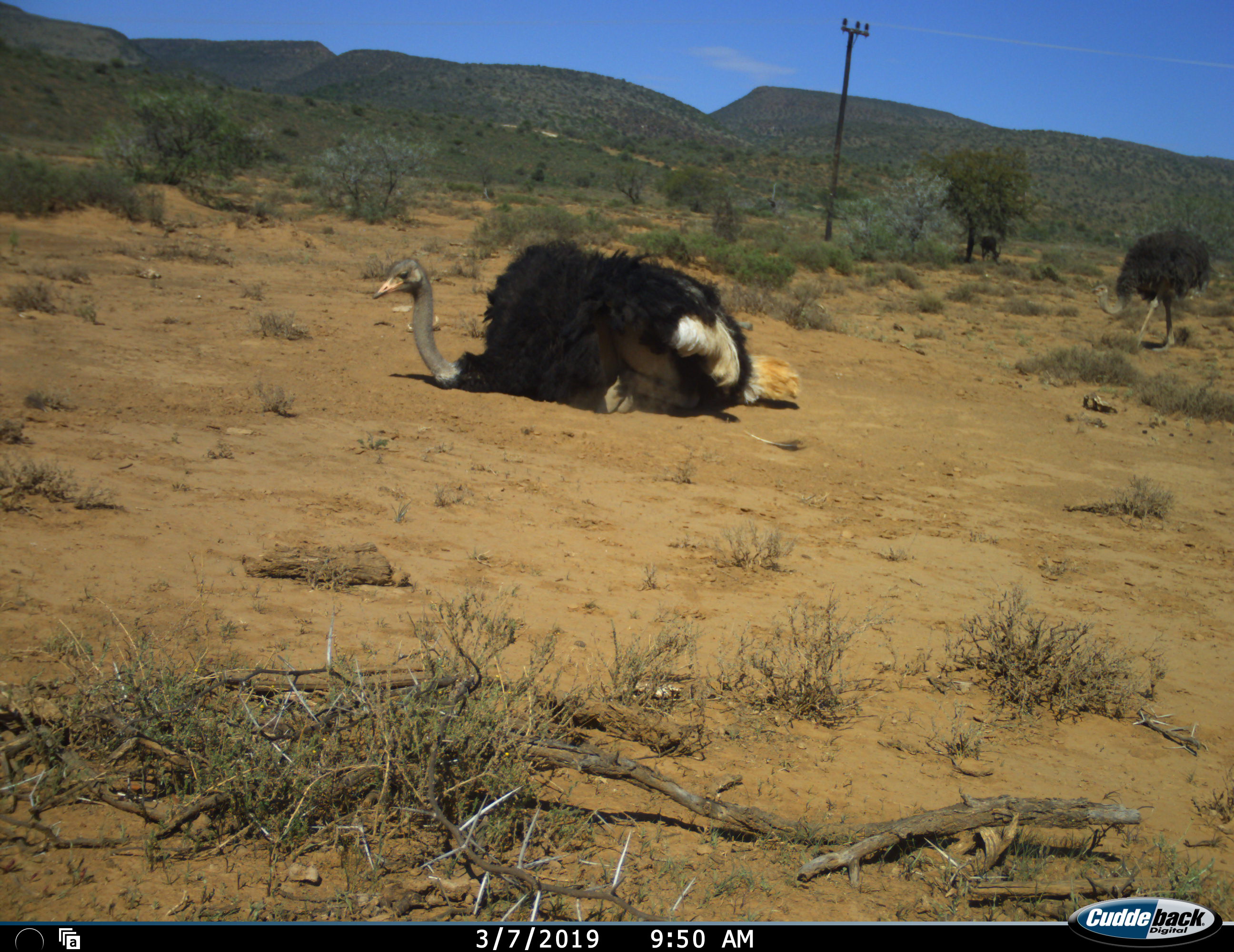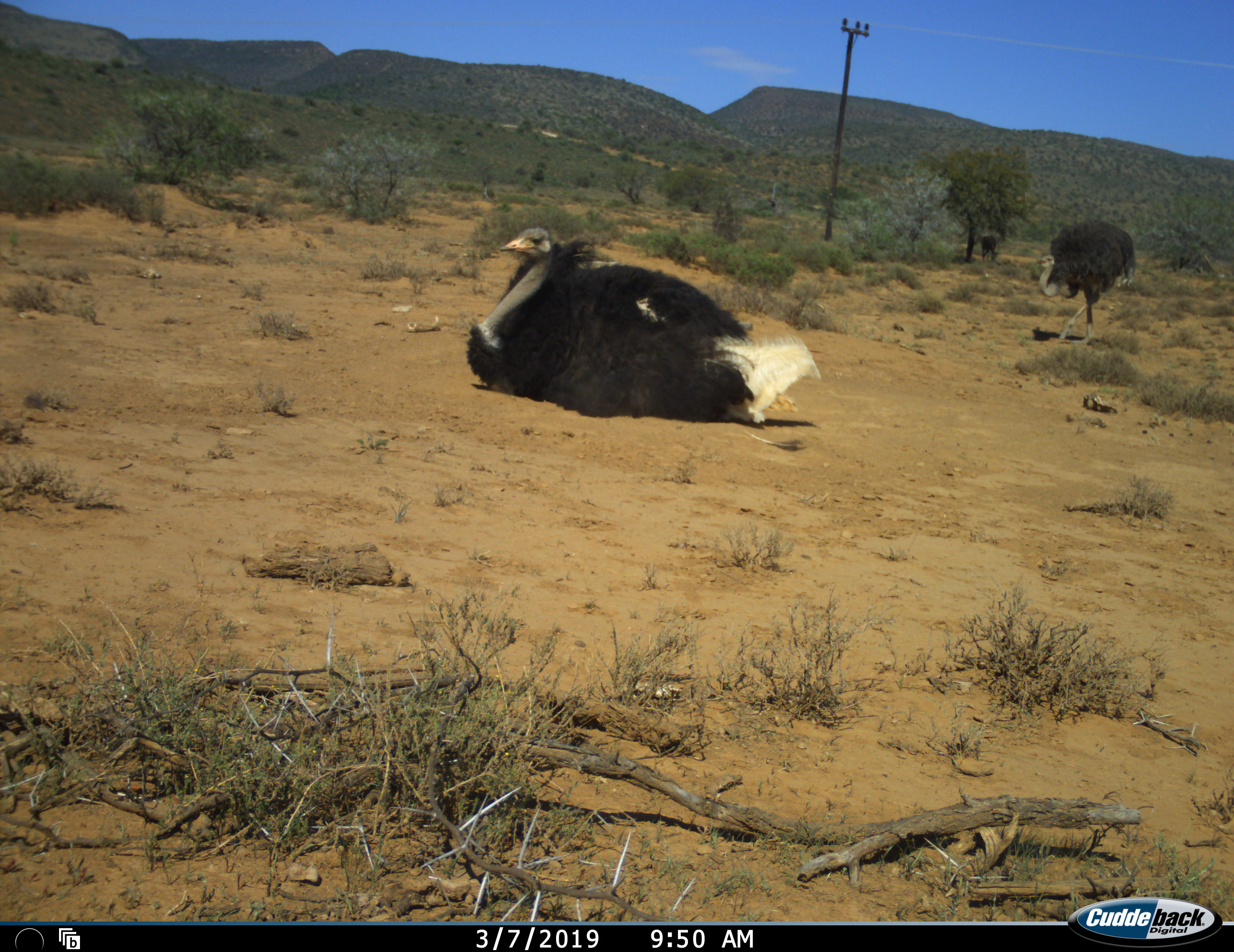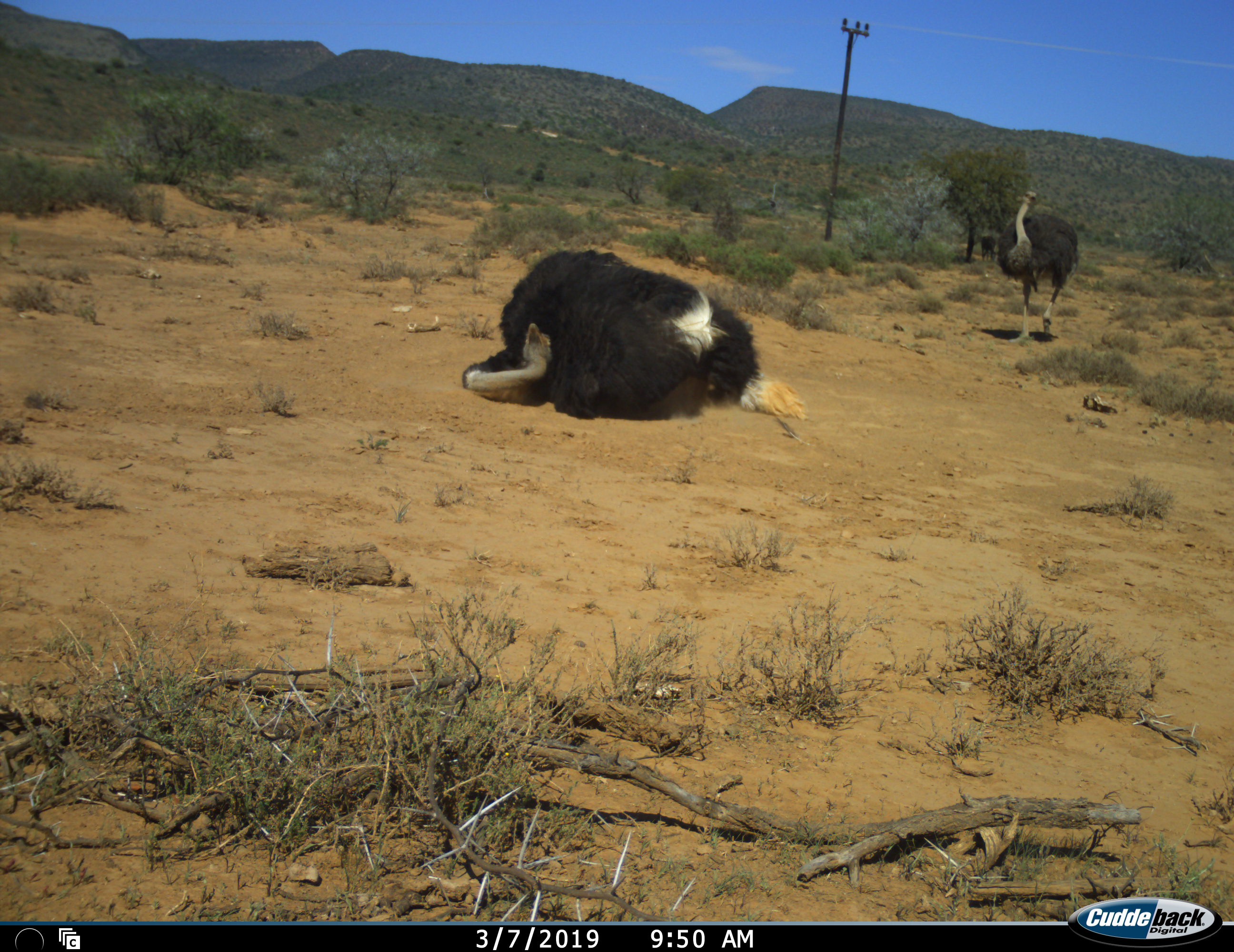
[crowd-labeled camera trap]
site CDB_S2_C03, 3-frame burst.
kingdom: Animalia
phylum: Chordata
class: Aves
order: Struthioniformes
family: Struthionidae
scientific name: Struthionidae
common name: ostrich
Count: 2.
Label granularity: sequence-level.